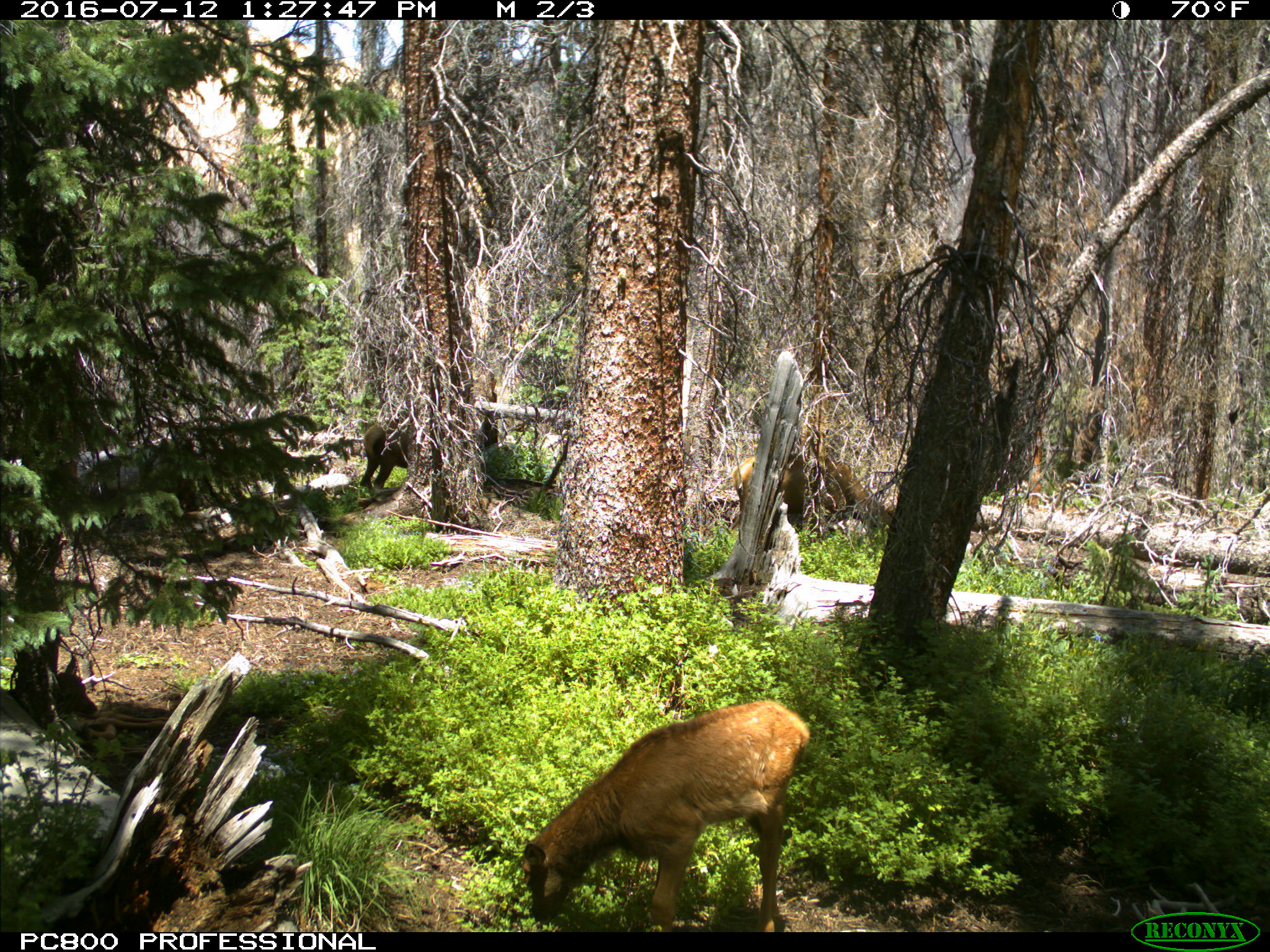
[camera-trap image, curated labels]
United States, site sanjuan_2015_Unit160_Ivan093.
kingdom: Animalia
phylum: Chordata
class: Mammalia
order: Artiodactyla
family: Cervidae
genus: Cervus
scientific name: Cervus elaphus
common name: red deer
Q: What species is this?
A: Cervus elaphus (red deer).